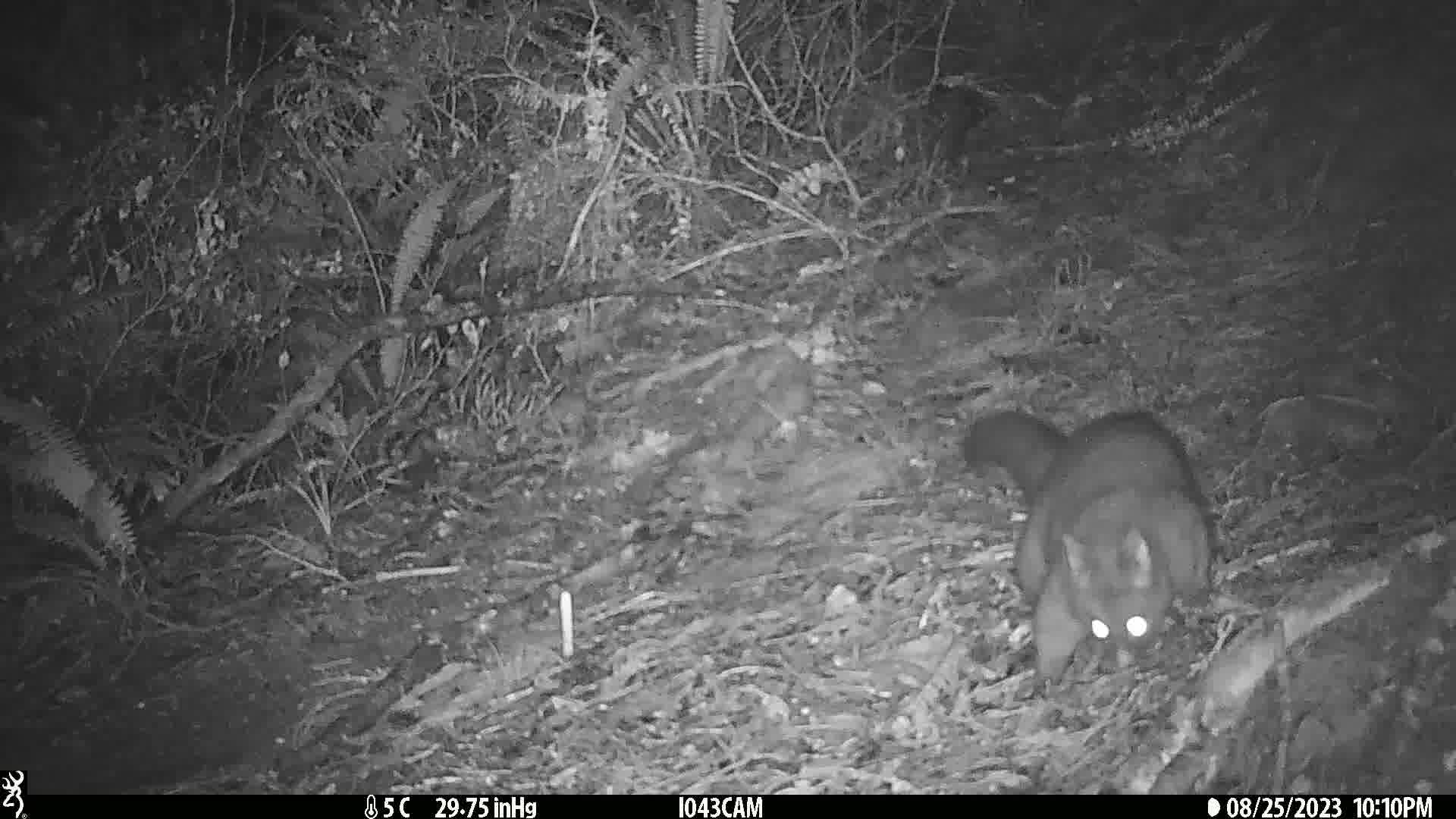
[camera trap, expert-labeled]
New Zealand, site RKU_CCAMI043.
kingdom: Animalia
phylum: Chordata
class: Mammalia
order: Diprotodontia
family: Phalangeridae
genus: Trichosurus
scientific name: Trichosurus vulpecula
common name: common brushtail possum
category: possum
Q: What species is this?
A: Possum (common brushtail possum) (Trichosurus vulpecula).